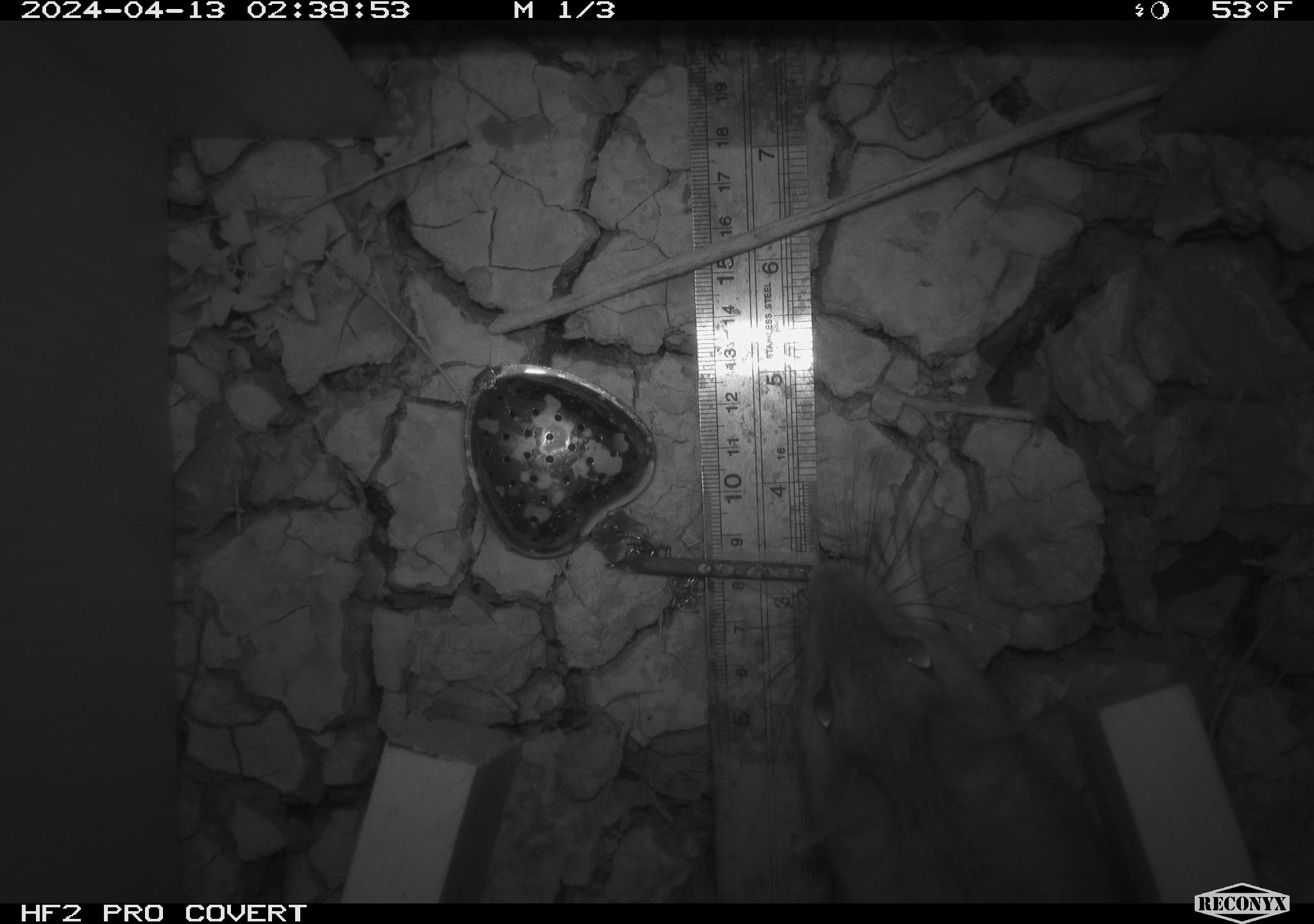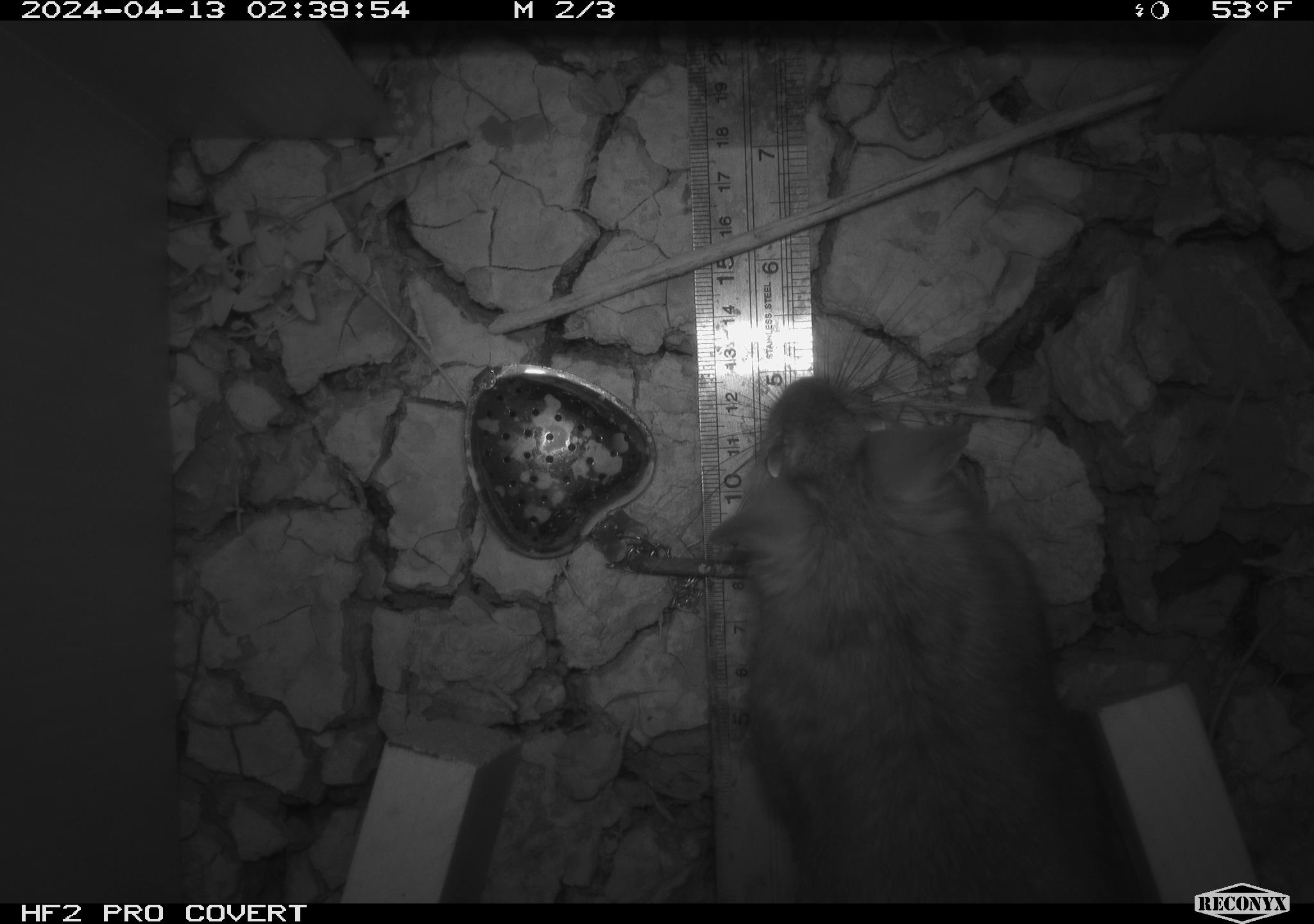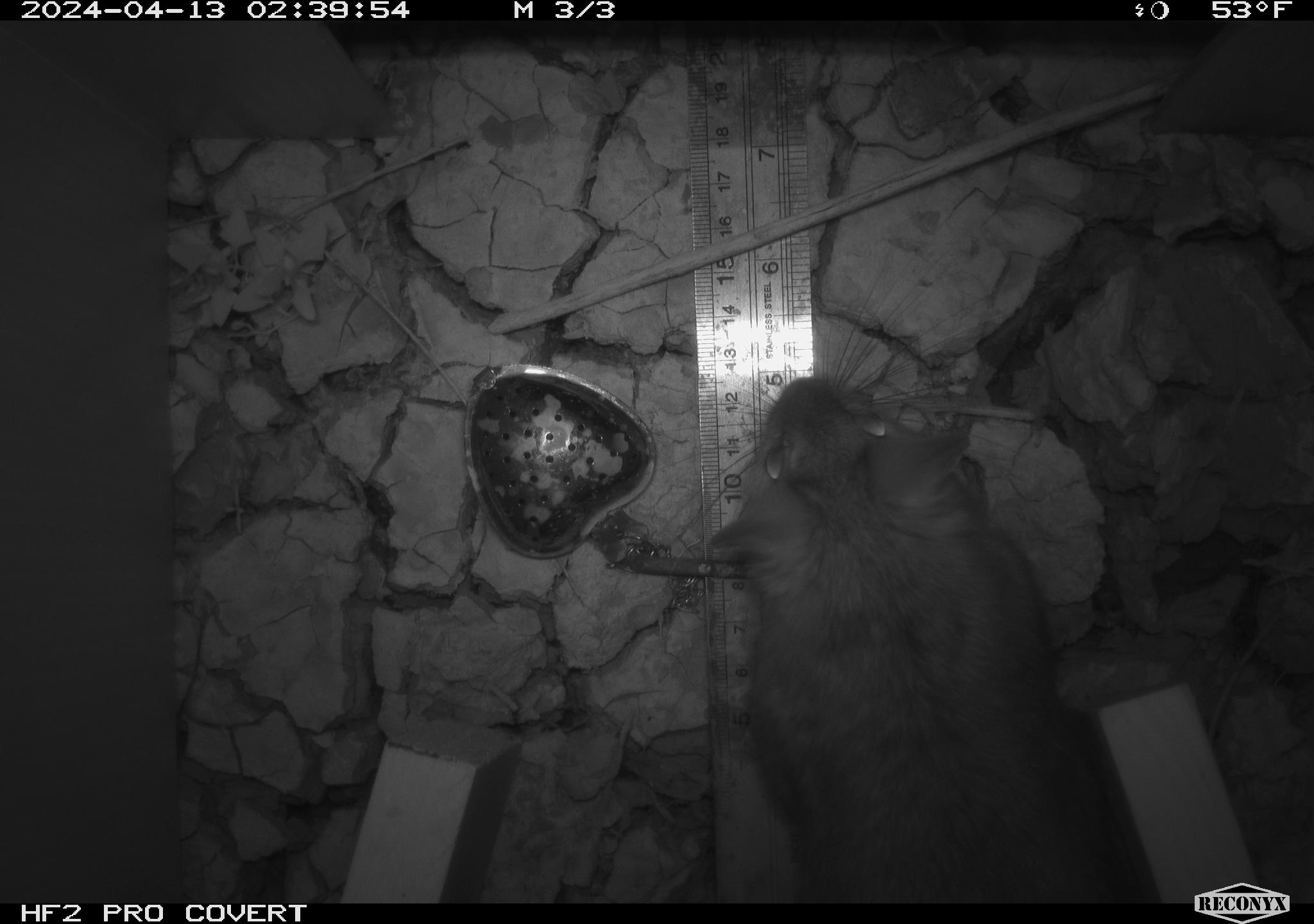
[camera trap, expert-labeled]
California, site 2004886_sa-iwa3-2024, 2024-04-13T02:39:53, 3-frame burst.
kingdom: Animalia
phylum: Chordata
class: Mammalia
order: Rodentia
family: Cricetidae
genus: Neotoma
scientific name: Neotoma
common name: pack rat or woodrat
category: neotoma species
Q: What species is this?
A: Neotoma species (pack rat or woodrat) (Neotoma).